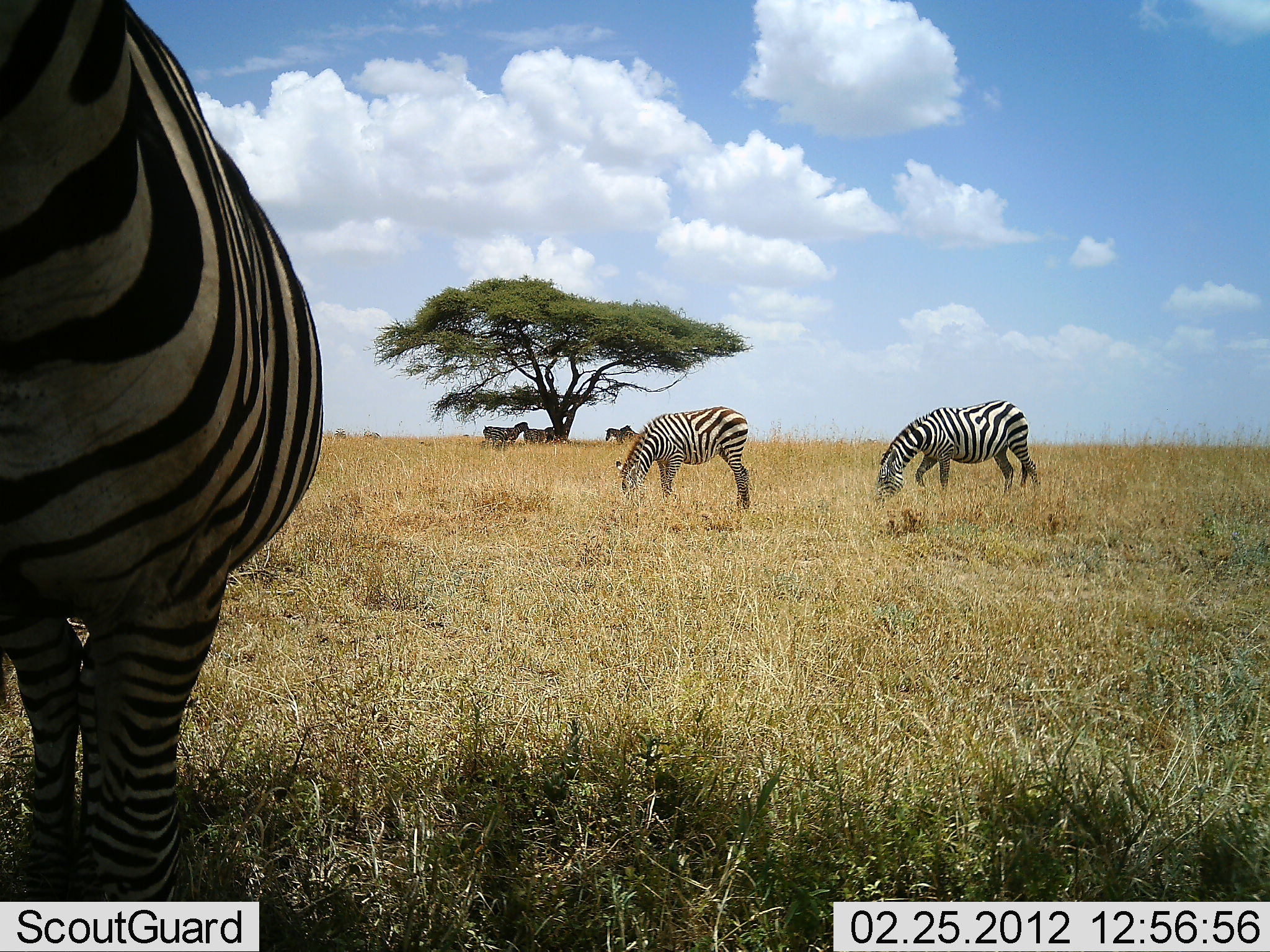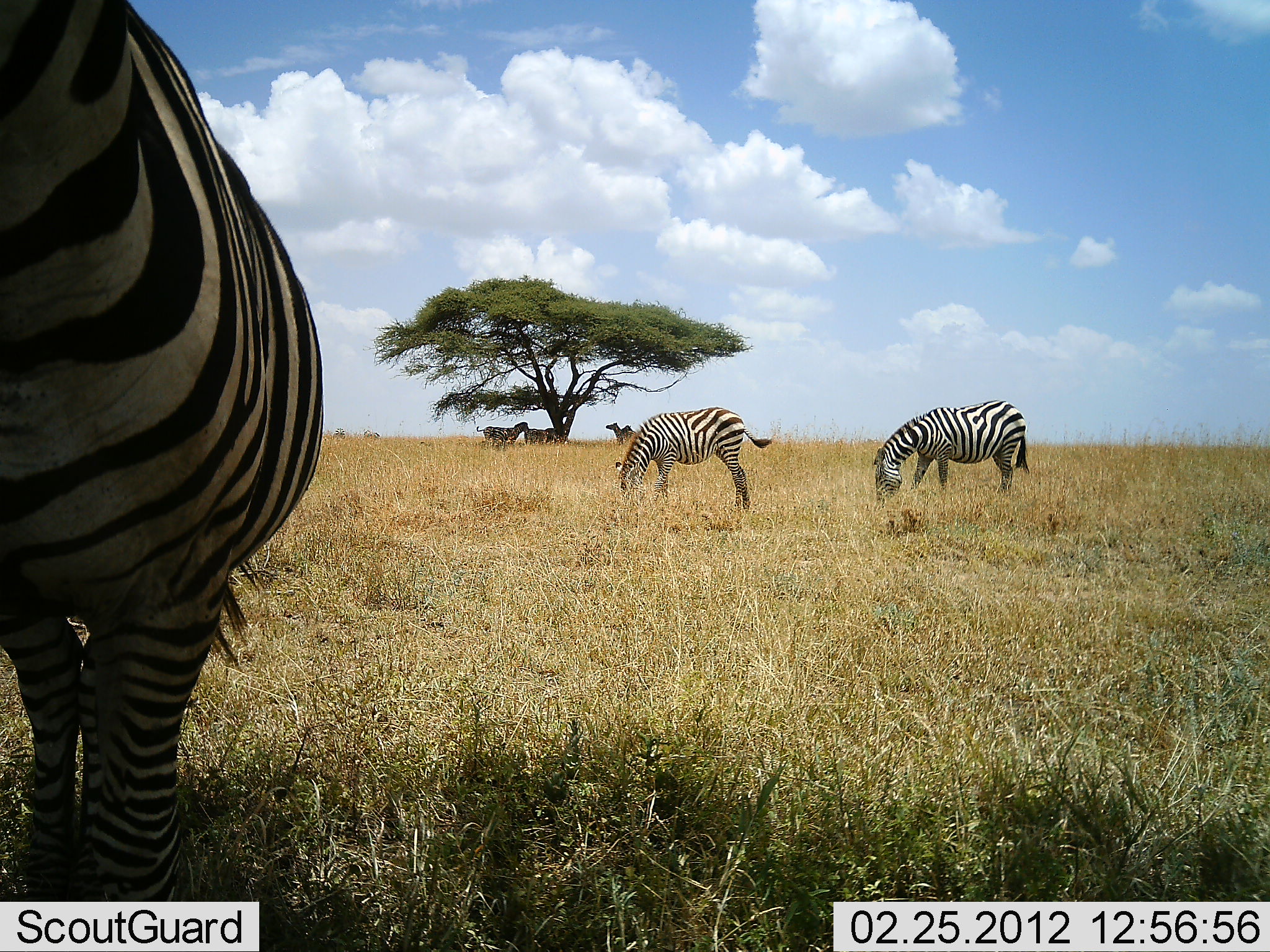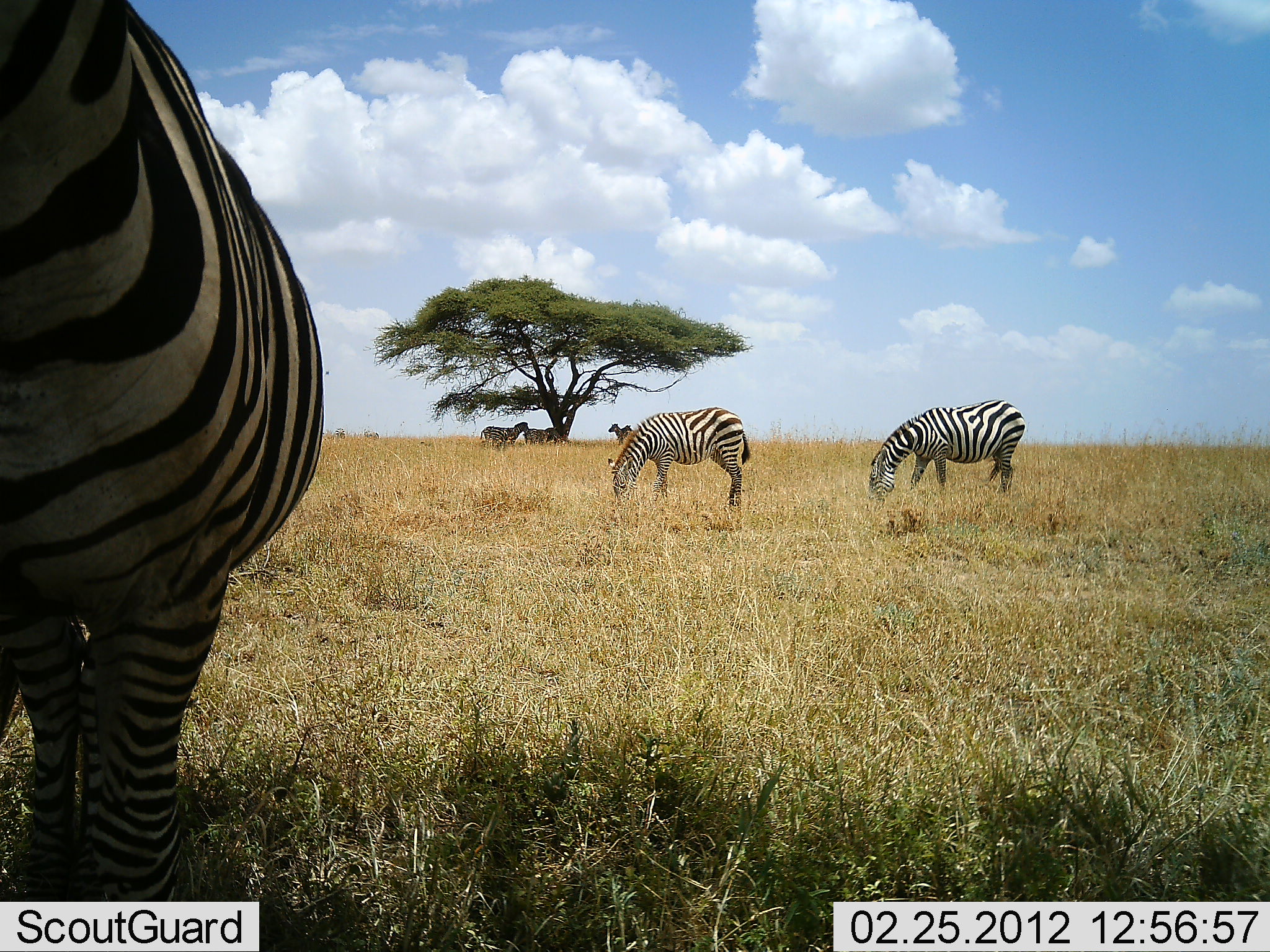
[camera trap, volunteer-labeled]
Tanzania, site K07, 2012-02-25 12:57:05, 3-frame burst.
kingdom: Animalia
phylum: Chordata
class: Mammalia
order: Perissodactyla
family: Equidae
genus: Equus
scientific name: Equus quagga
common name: plains zebra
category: zebra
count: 6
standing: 70%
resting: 0%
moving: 7%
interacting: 4%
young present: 4%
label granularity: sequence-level